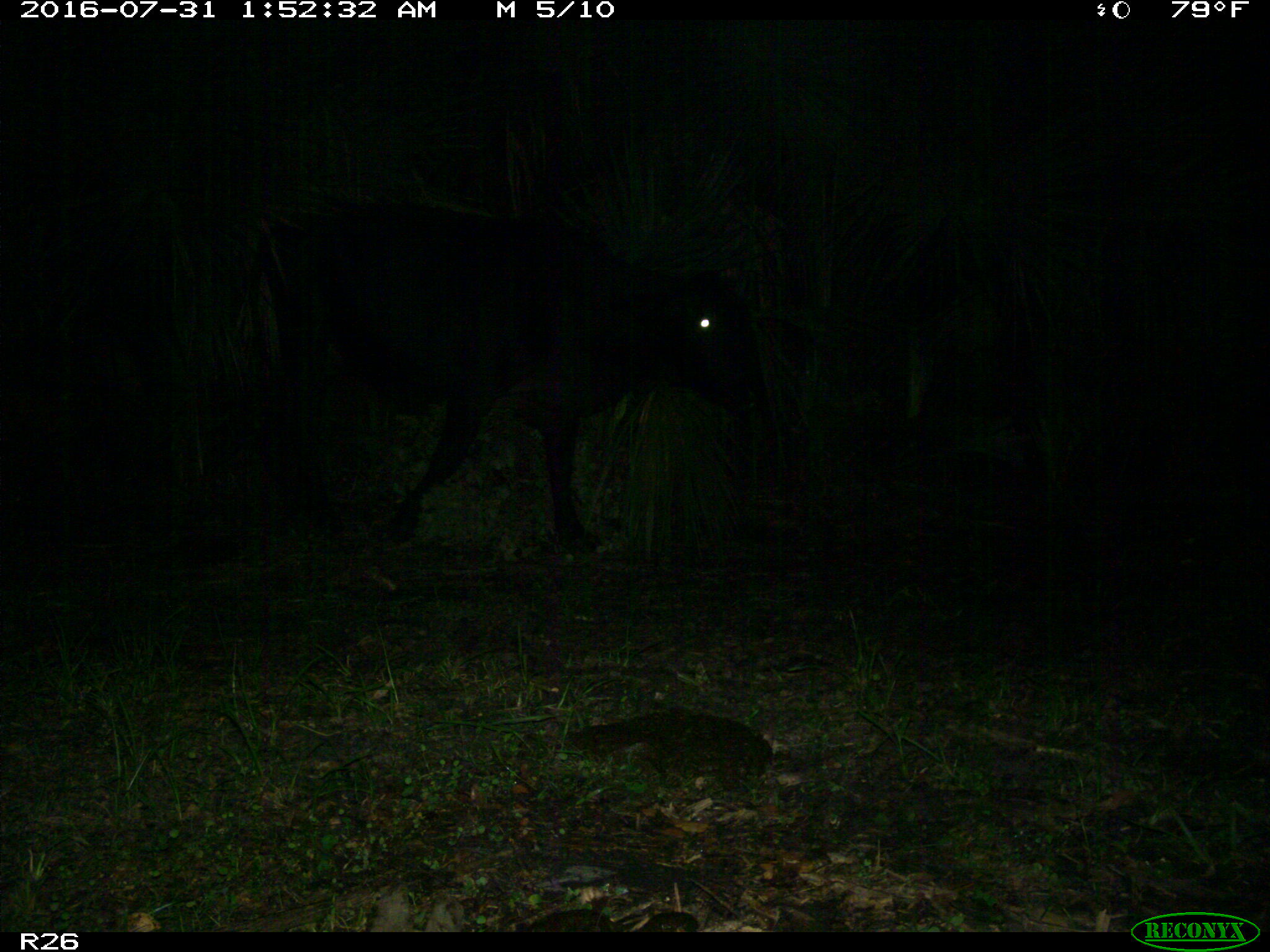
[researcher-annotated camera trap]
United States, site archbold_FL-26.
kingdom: Animalia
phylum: Chordata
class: Mammalia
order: Artiodactyla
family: Bovidae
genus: Bos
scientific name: Bos taurus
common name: domestic cow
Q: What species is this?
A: Bos taurus (domestic cow).